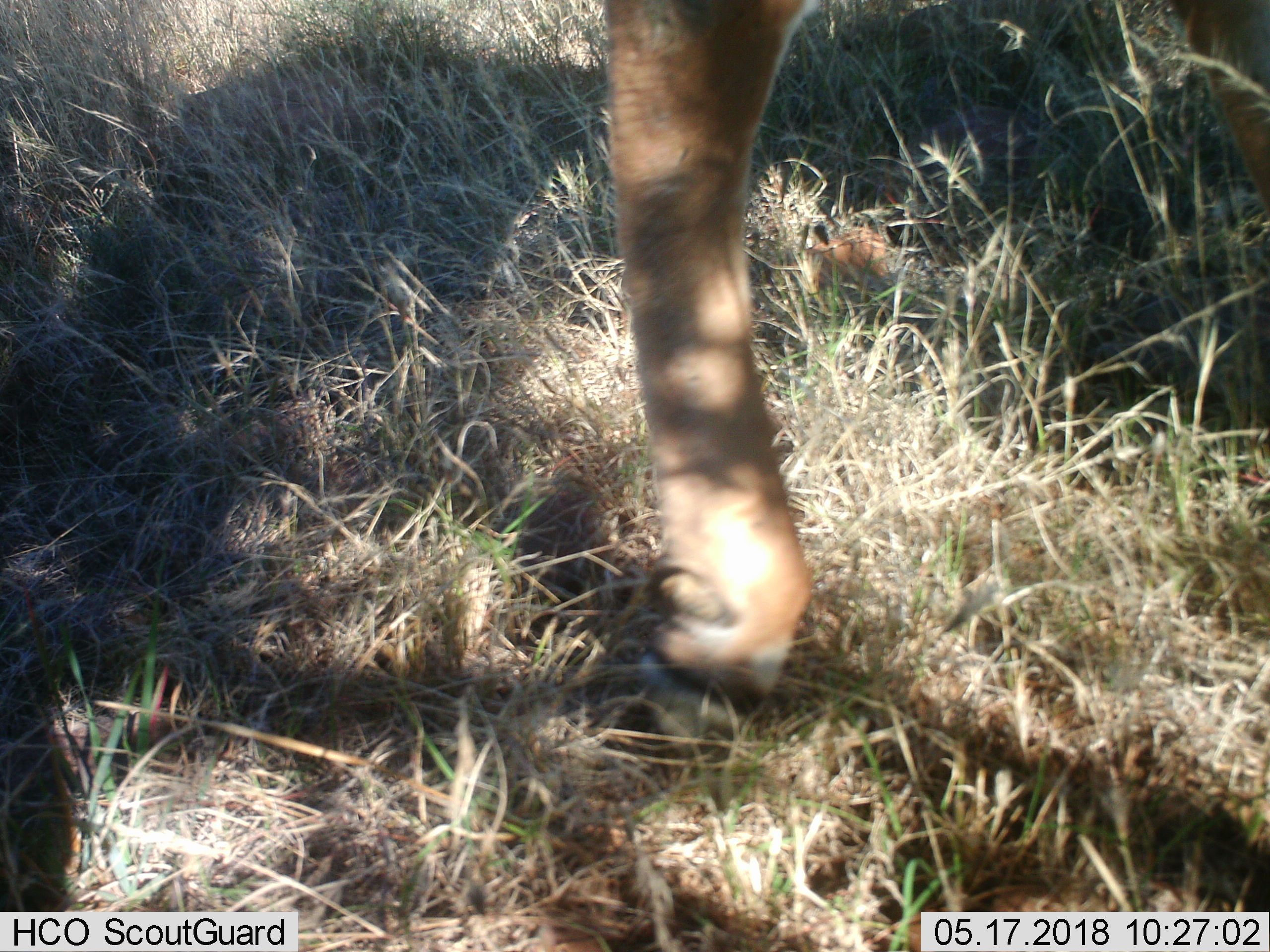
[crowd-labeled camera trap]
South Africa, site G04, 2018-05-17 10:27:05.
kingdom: Animalia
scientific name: Animalia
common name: animal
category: domesticanimal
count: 1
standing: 0%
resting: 0%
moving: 100%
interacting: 0%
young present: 0%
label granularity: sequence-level